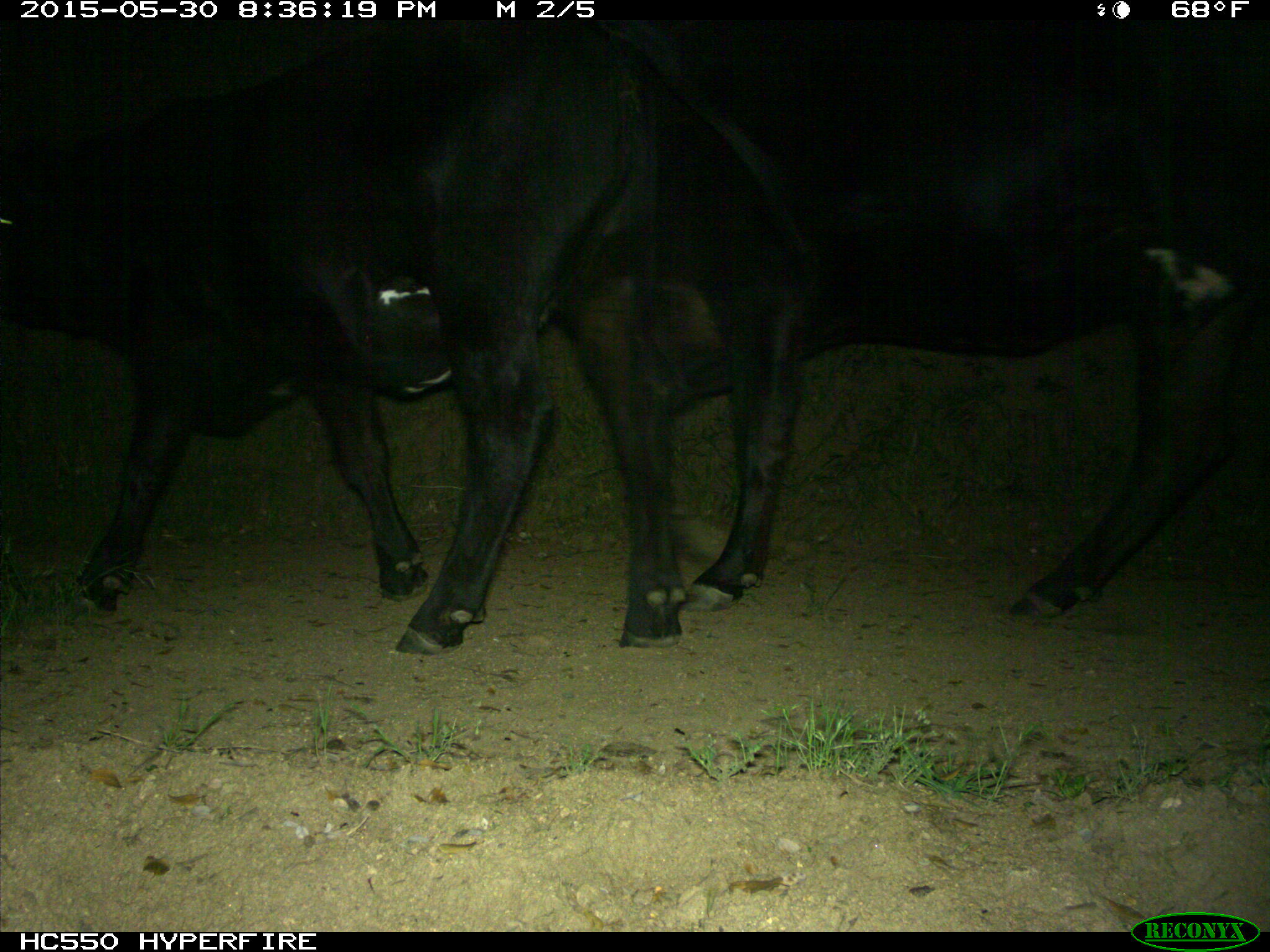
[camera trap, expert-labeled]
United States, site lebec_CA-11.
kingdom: Animalia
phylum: Chordata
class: Mammalia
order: Artiodactyla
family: Bovidae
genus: Bos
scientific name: Bos taurus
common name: domestic cow